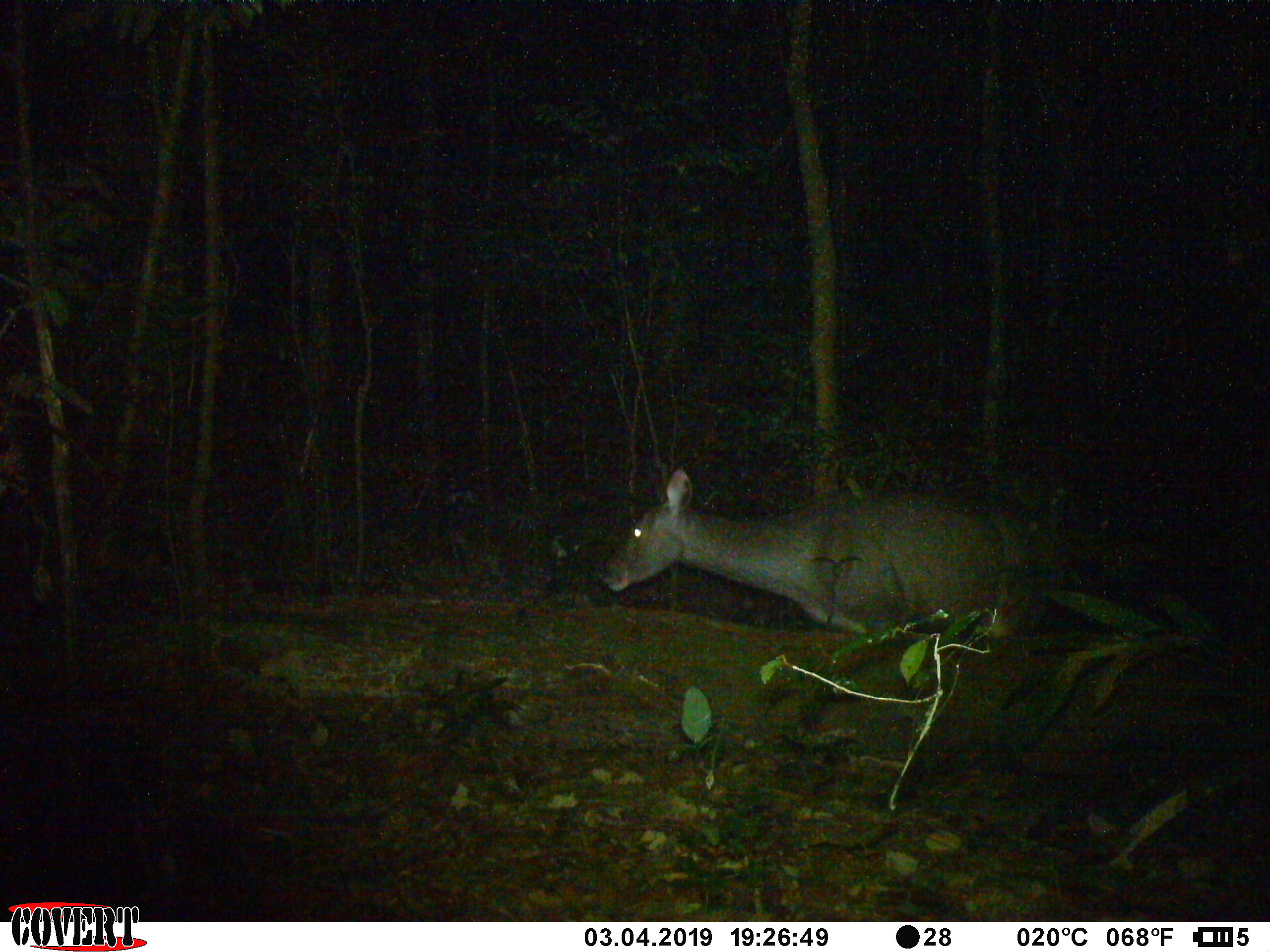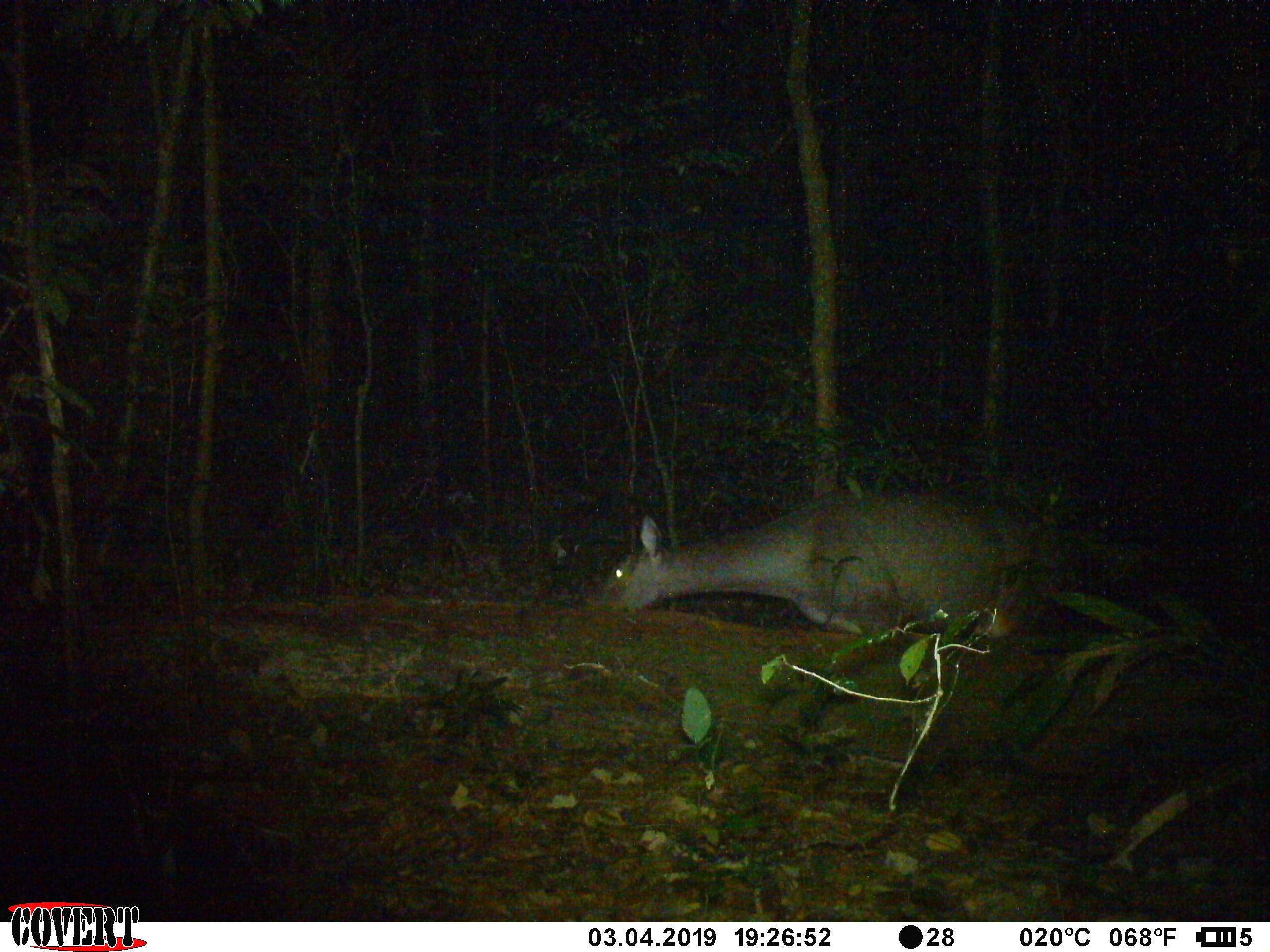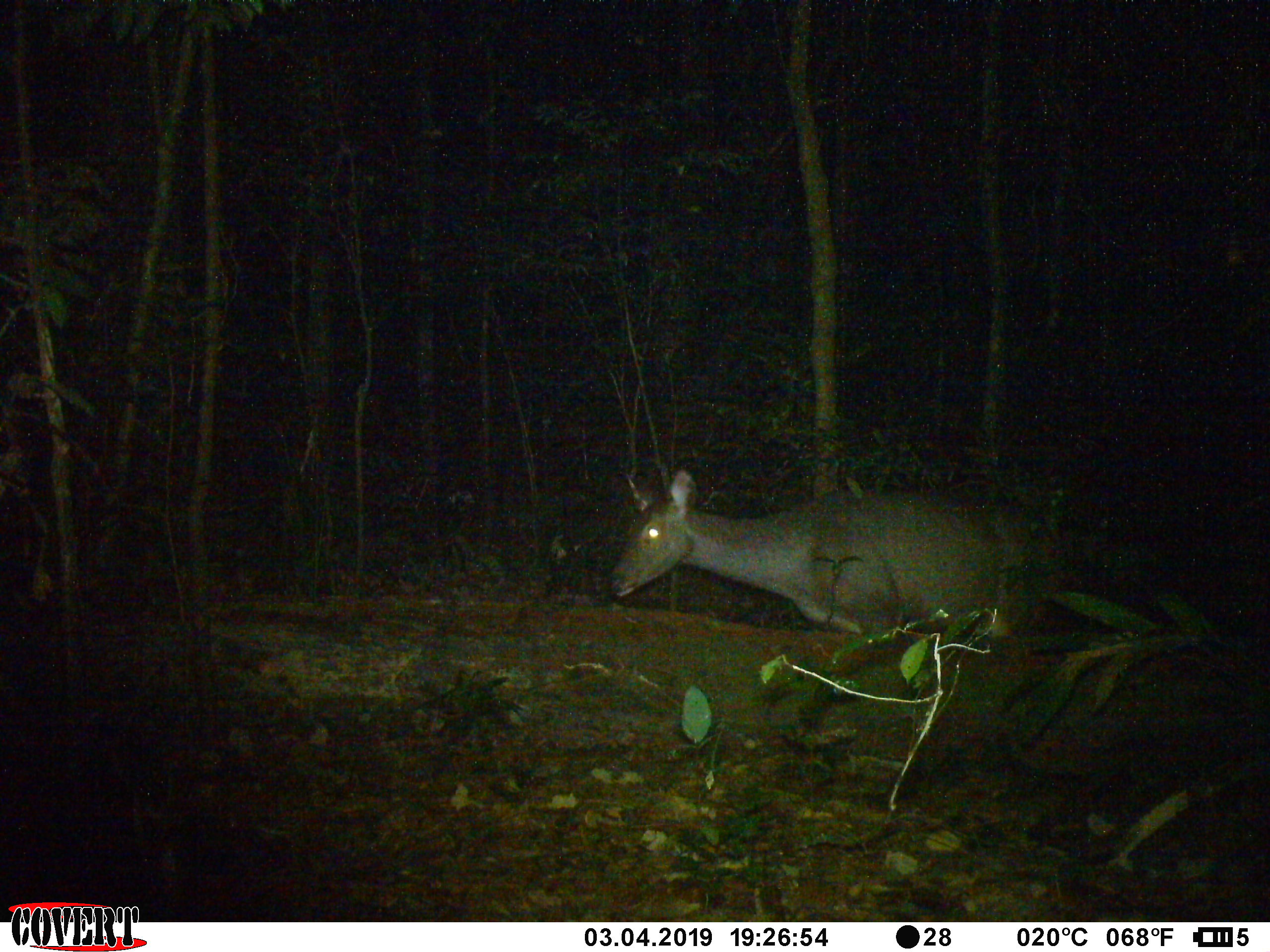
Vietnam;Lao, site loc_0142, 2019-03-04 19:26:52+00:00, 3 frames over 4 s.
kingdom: Animalia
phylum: Chordata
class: Mammalia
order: Artiodactyla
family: Cervidae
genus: Rusa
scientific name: Rusa unicolor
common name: sambar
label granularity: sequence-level